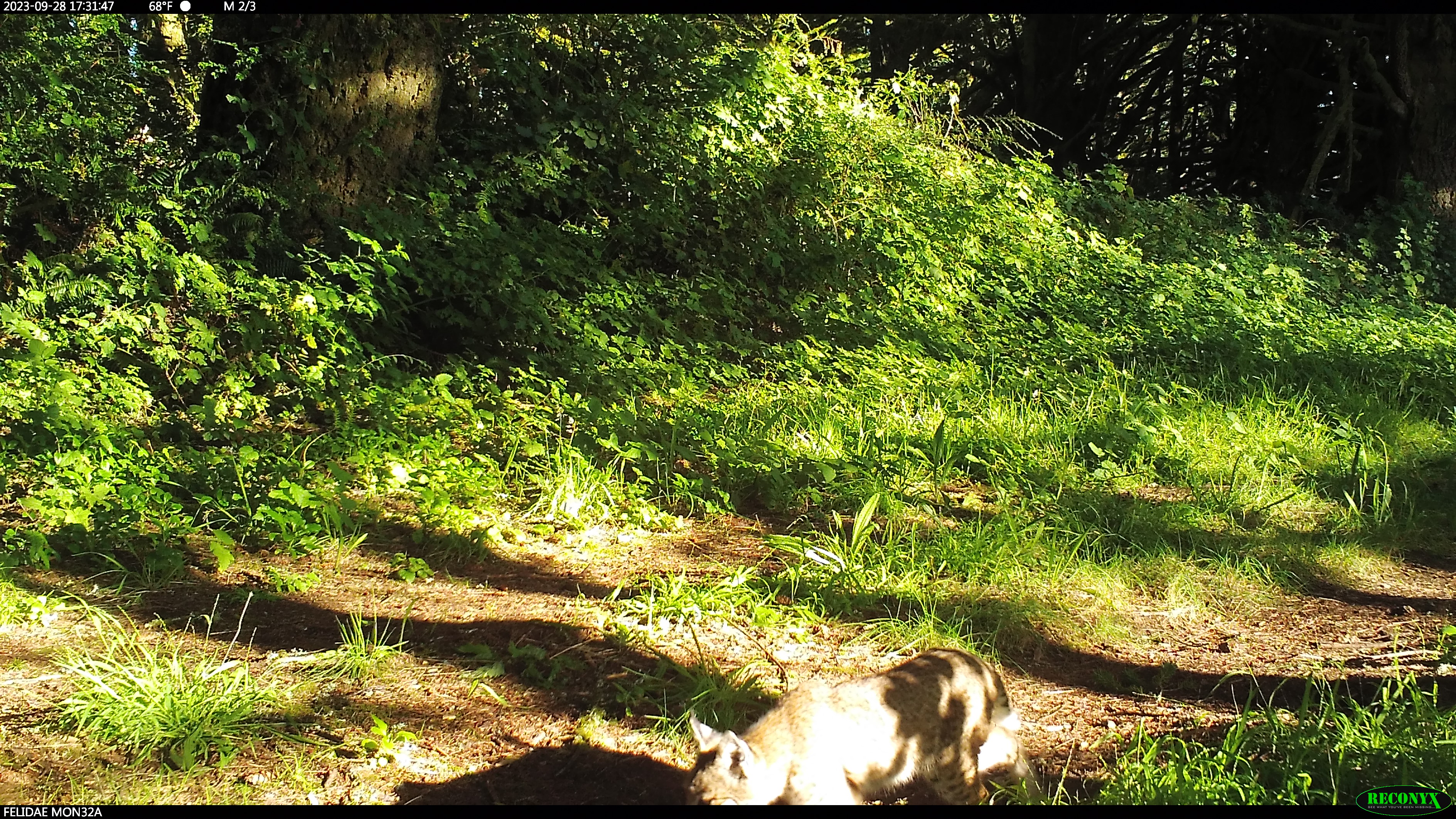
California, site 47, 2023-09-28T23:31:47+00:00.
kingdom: Animalia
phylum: Chordata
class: Mammalia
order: Carnivora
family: Felidae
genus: Lynx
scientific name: Lynx rufus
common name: bobcat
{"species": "bobcat (Lynx rufus)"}